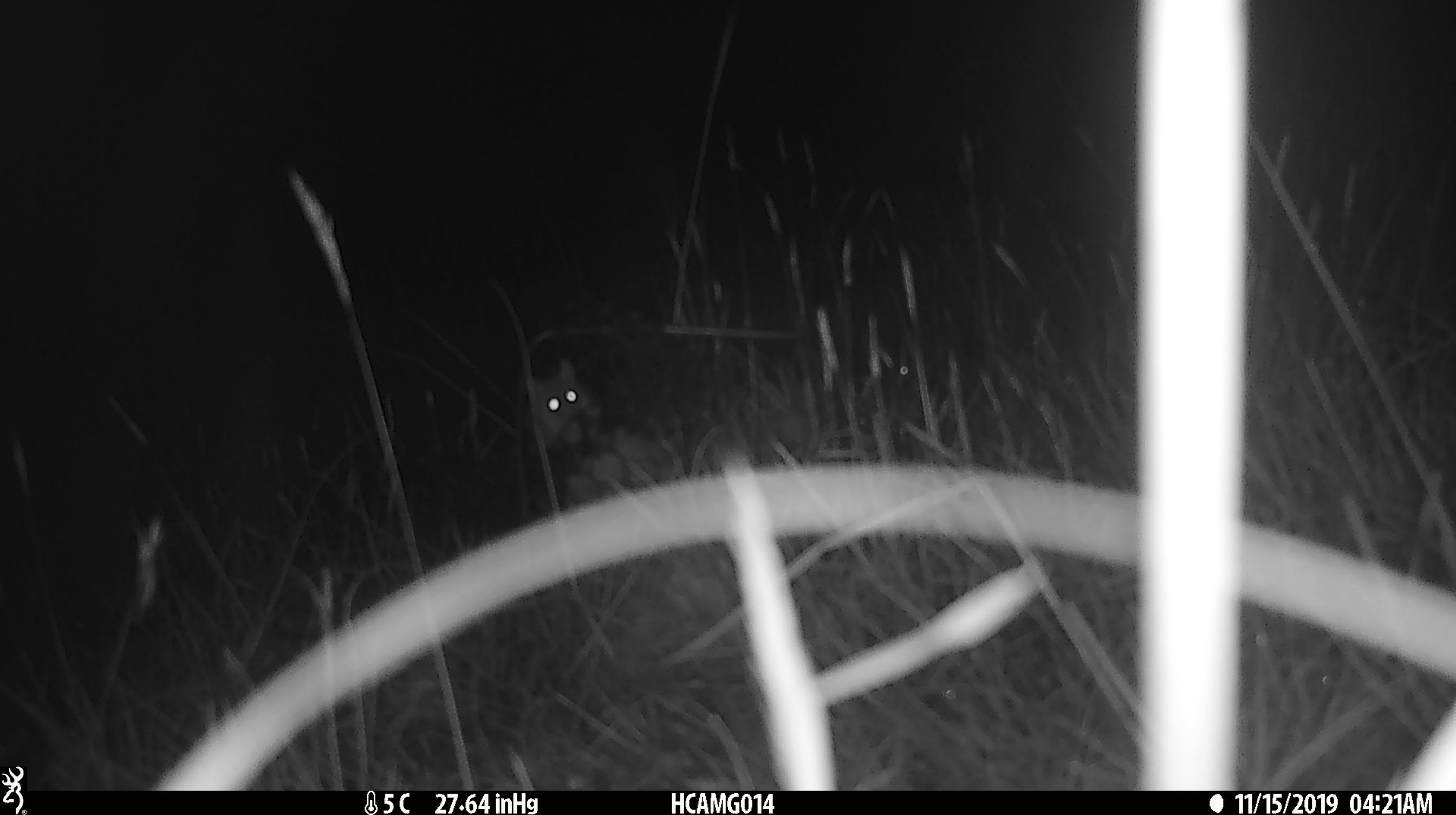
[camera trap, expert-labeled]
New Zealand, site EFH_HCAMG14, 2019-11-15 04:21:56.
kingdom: Animalia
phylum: Chordata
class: Mammalia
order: Rodentia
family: Muridae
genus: Mus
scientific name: Mus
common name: mouse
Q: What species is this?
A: Mouse (Mus).